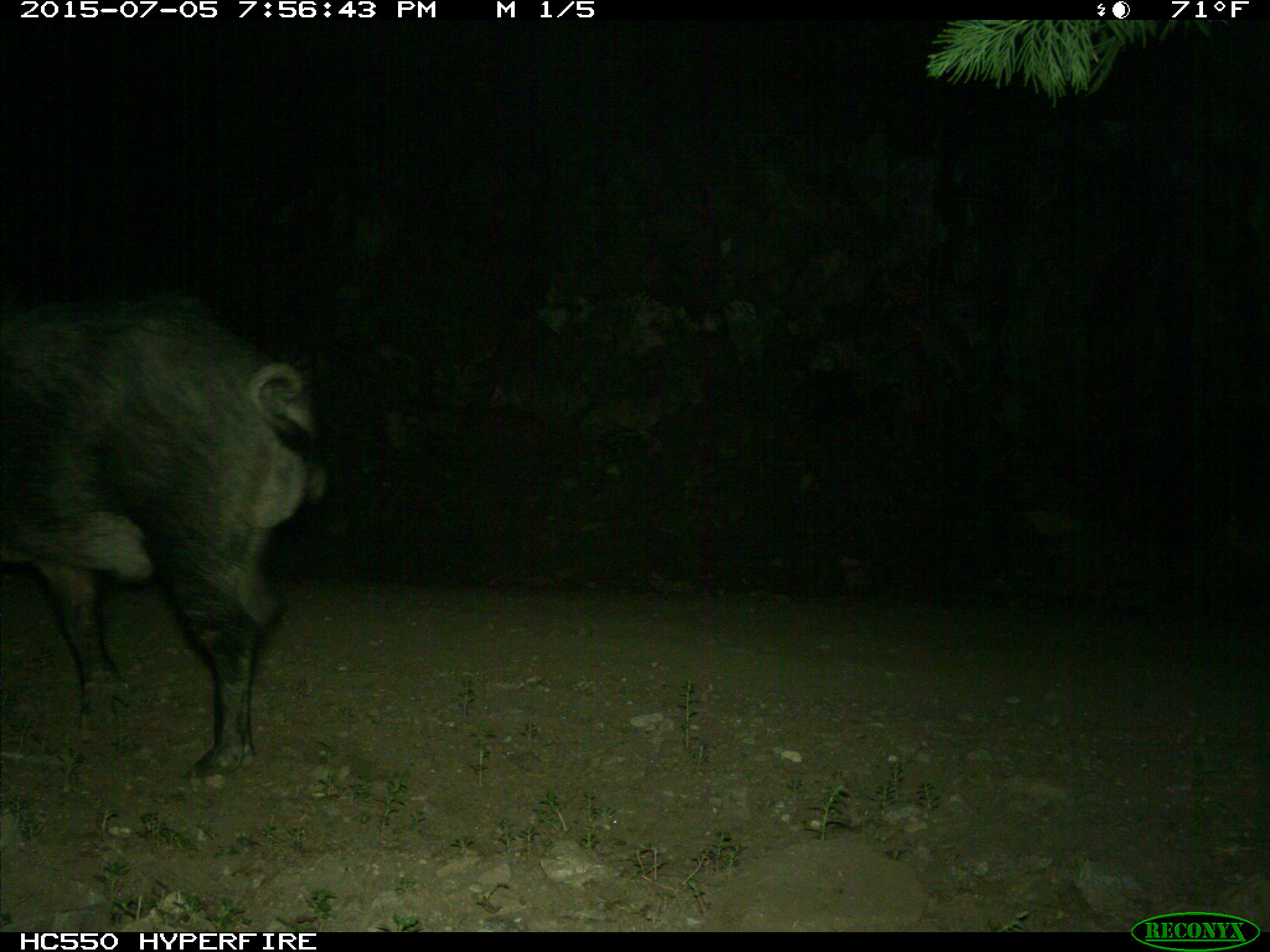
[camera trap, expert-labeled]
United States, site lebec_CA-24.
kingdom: Animalia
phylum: Chordata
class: Mammalia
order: Artiodactyla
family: Suidae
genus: Sus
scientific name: Sus scrofa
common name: wild boar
Sus scrofa (wild boar).